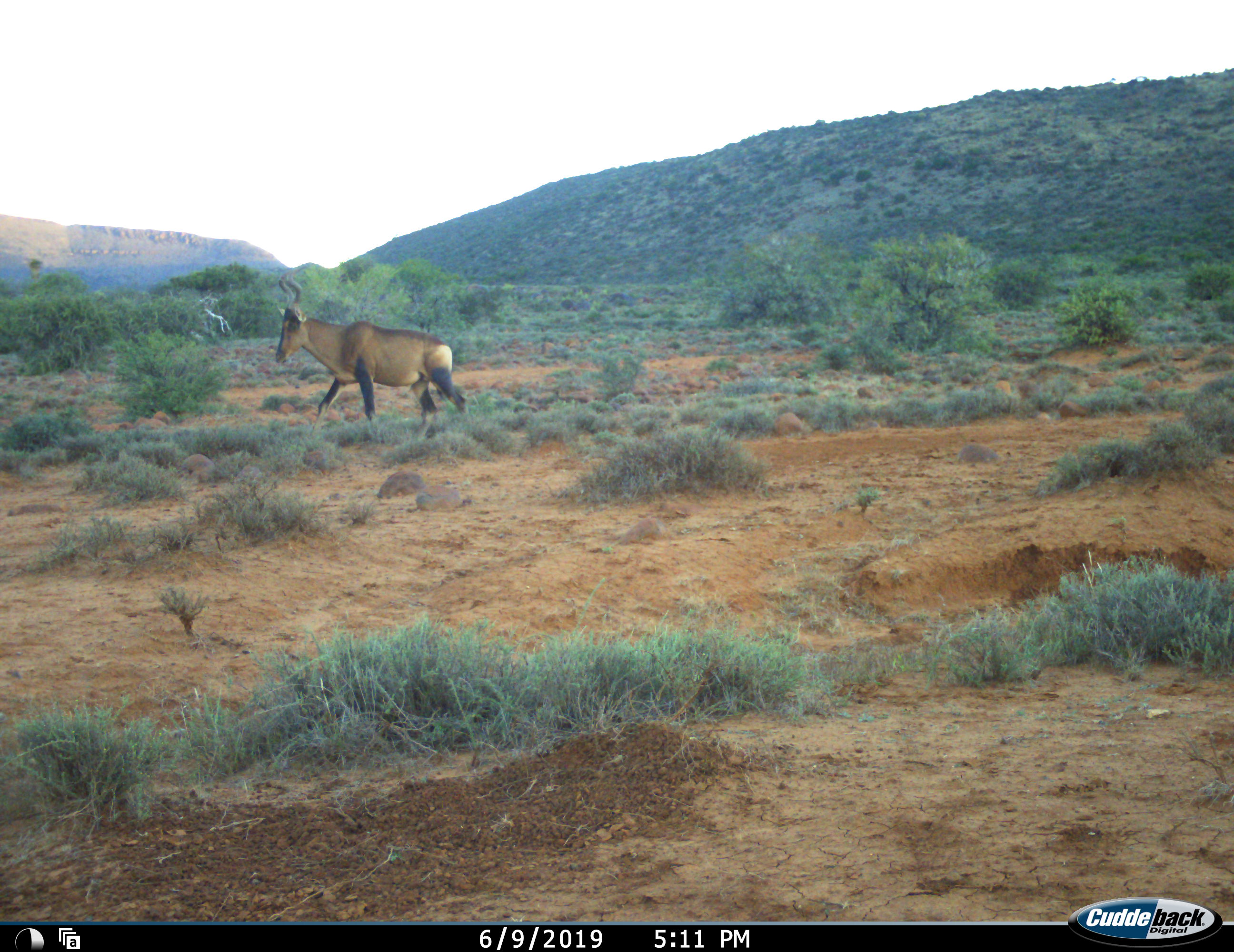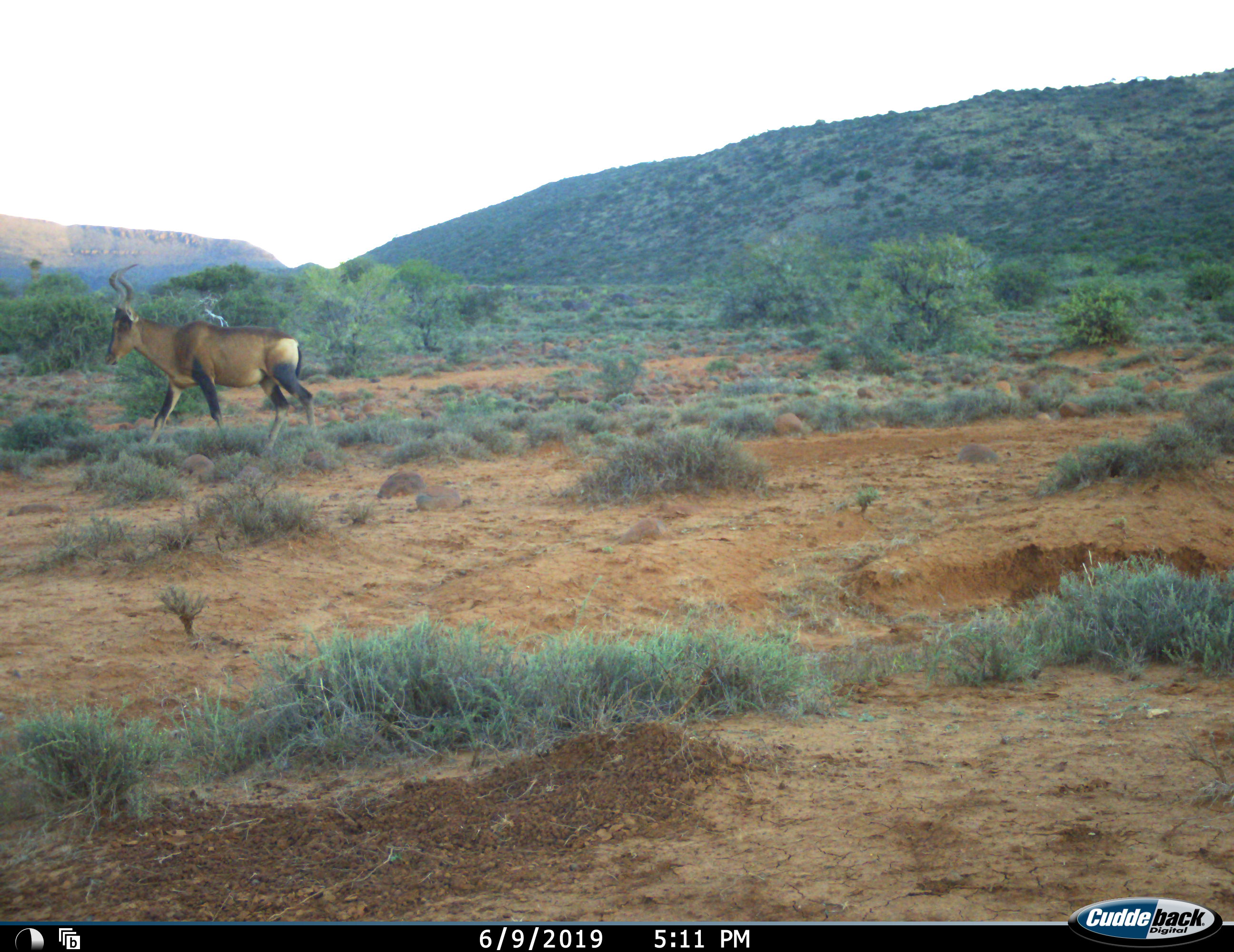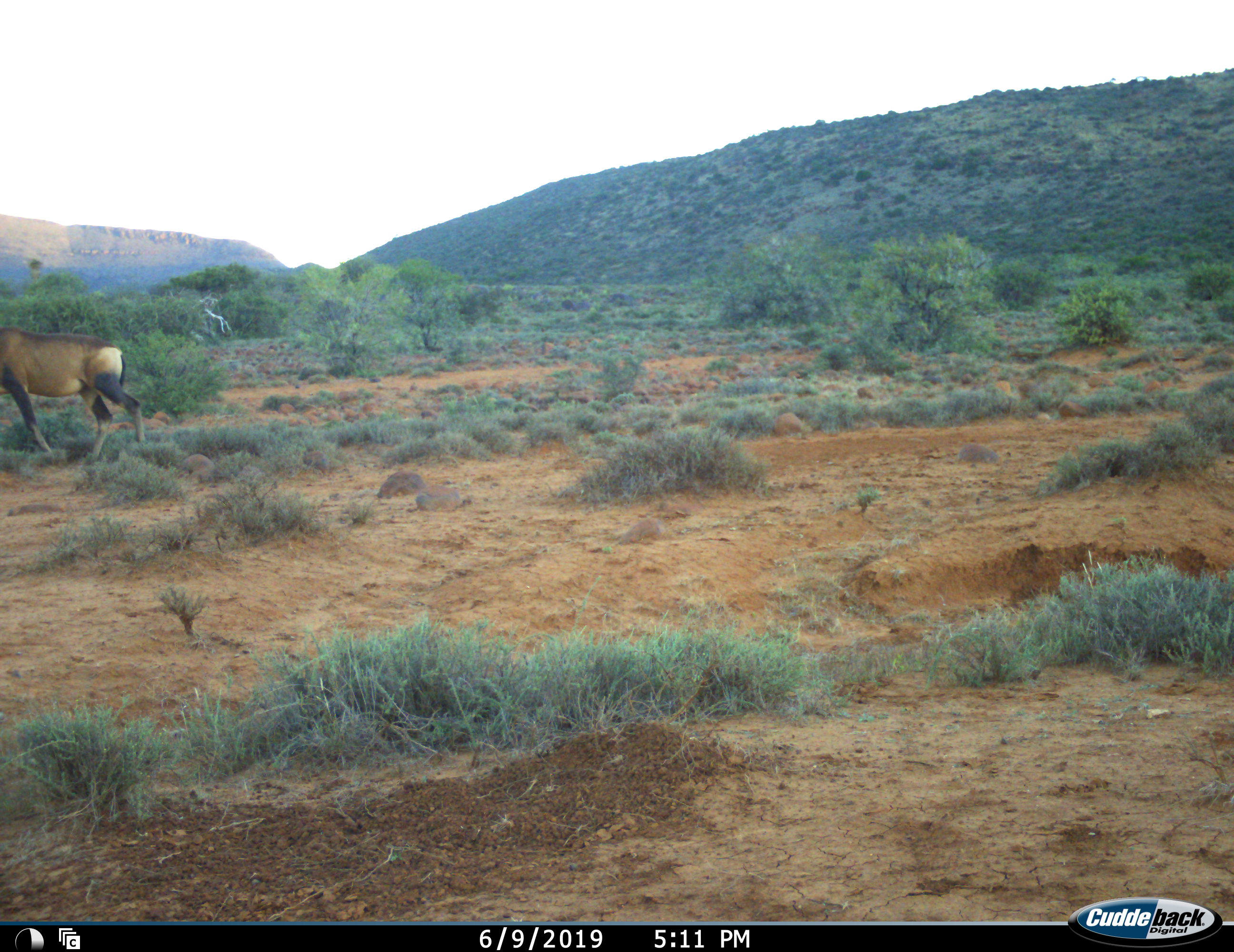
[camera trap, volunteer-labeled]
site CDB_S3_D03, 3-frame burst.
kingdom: Animalia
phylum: Chordata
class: Mammalia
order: Artiodactyla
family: Bovidae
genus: Alcelaphus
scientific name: Alcelaphus buselaphus caama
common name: red hartebeest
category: hartebeestred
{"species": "hartebeestred (red hartebeest) (Alcelaphus buselaphus caama)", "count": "1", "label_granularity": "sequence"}